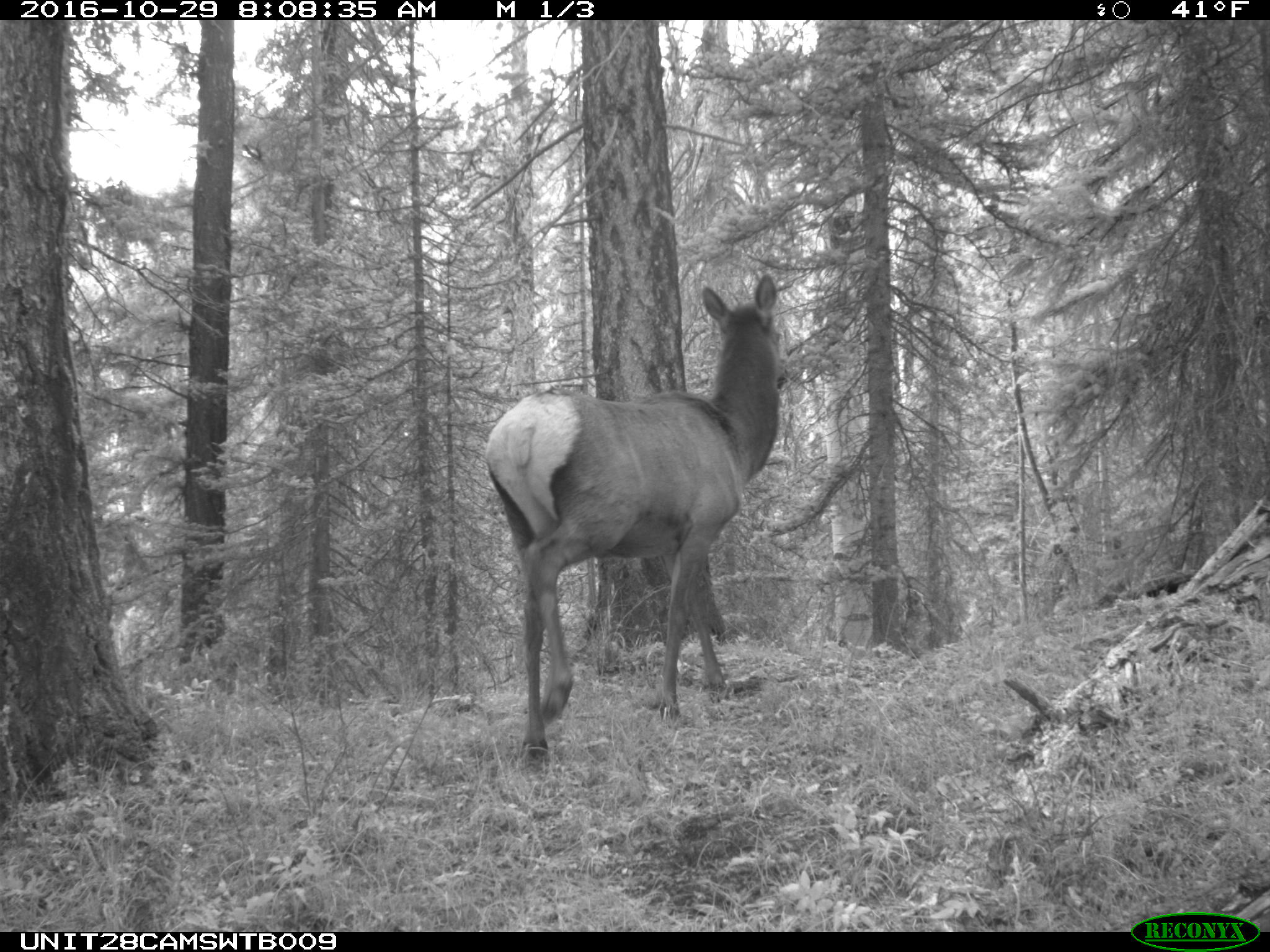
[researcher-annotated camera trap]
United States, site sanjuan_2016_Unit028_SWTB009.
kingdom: Animalia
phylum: Chordata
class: Mammalia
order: Artiodactyla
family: Cervidae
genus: Cervus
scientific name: Cervus elaphus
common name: red deer